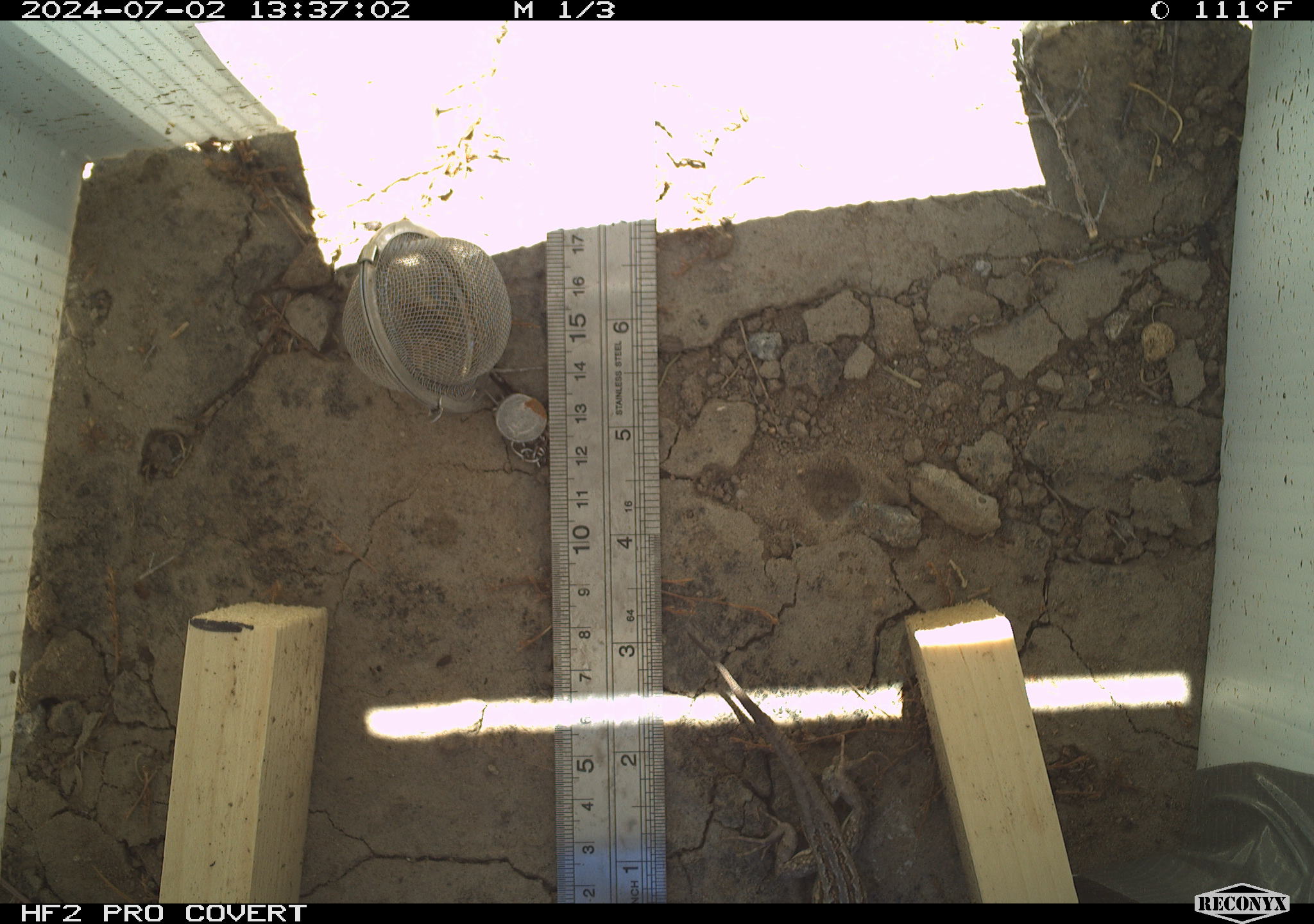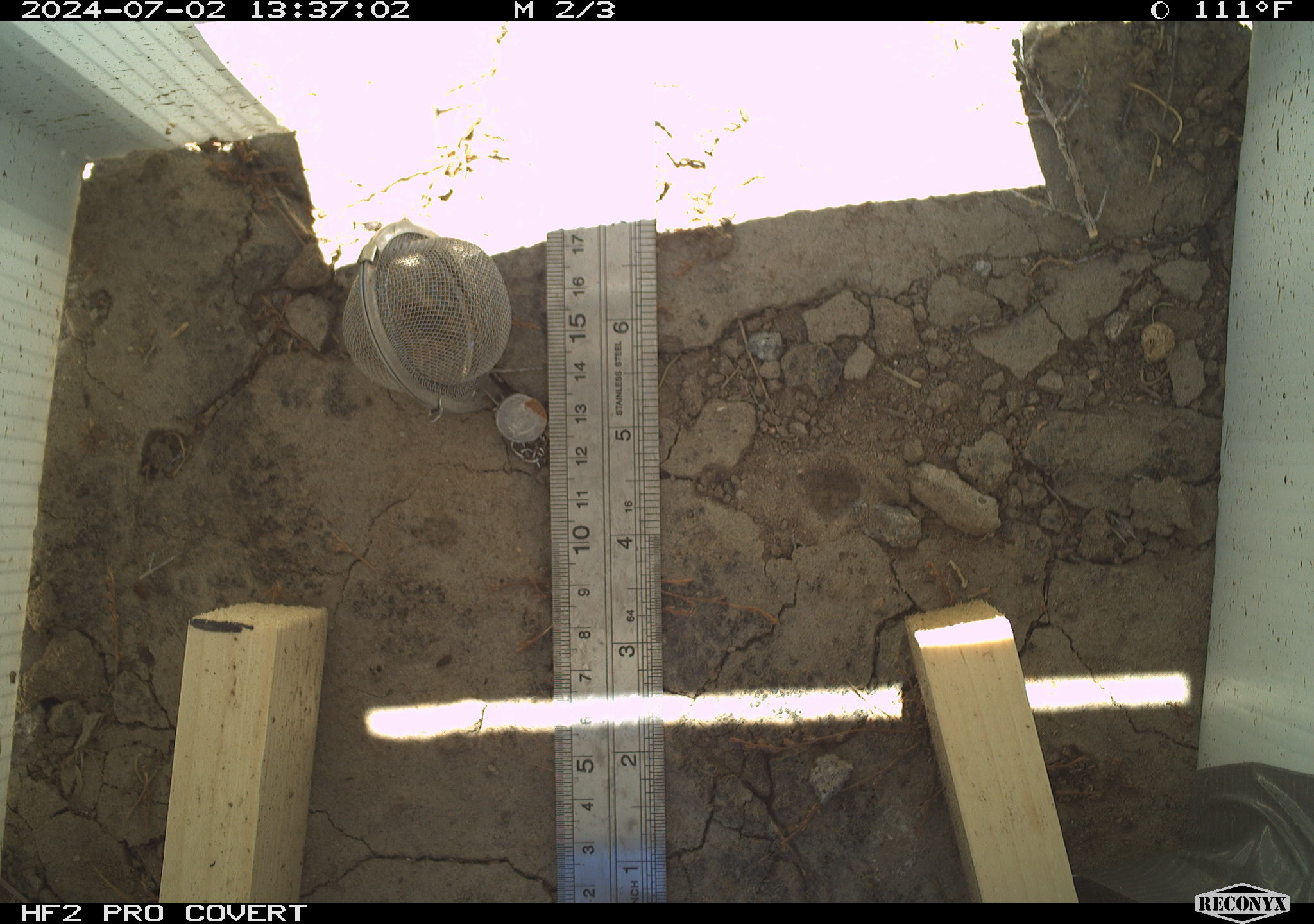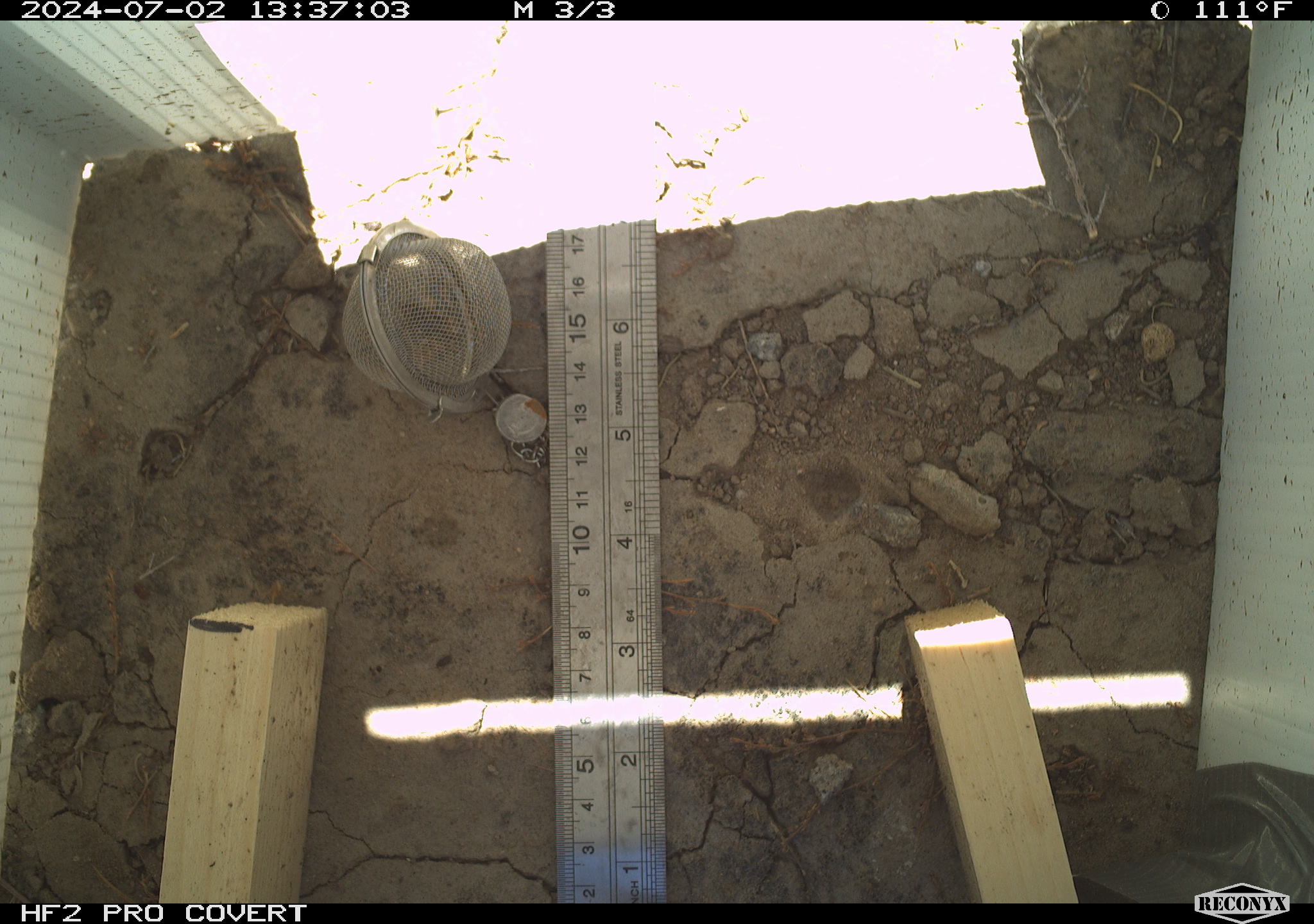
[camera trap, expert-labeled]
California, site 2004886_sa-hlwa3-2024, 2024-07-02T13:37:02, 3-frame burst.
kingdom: Animalia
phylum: Chordata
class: Reptilia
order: Squamata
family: Phrynosomatidae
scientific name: Phrynosomatidae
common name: phrynosomatid lizards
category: phrynosomatidae family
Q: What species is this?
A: Phrynosomatidae family (phrynosomatid lizards) (Phrynosomatidae).